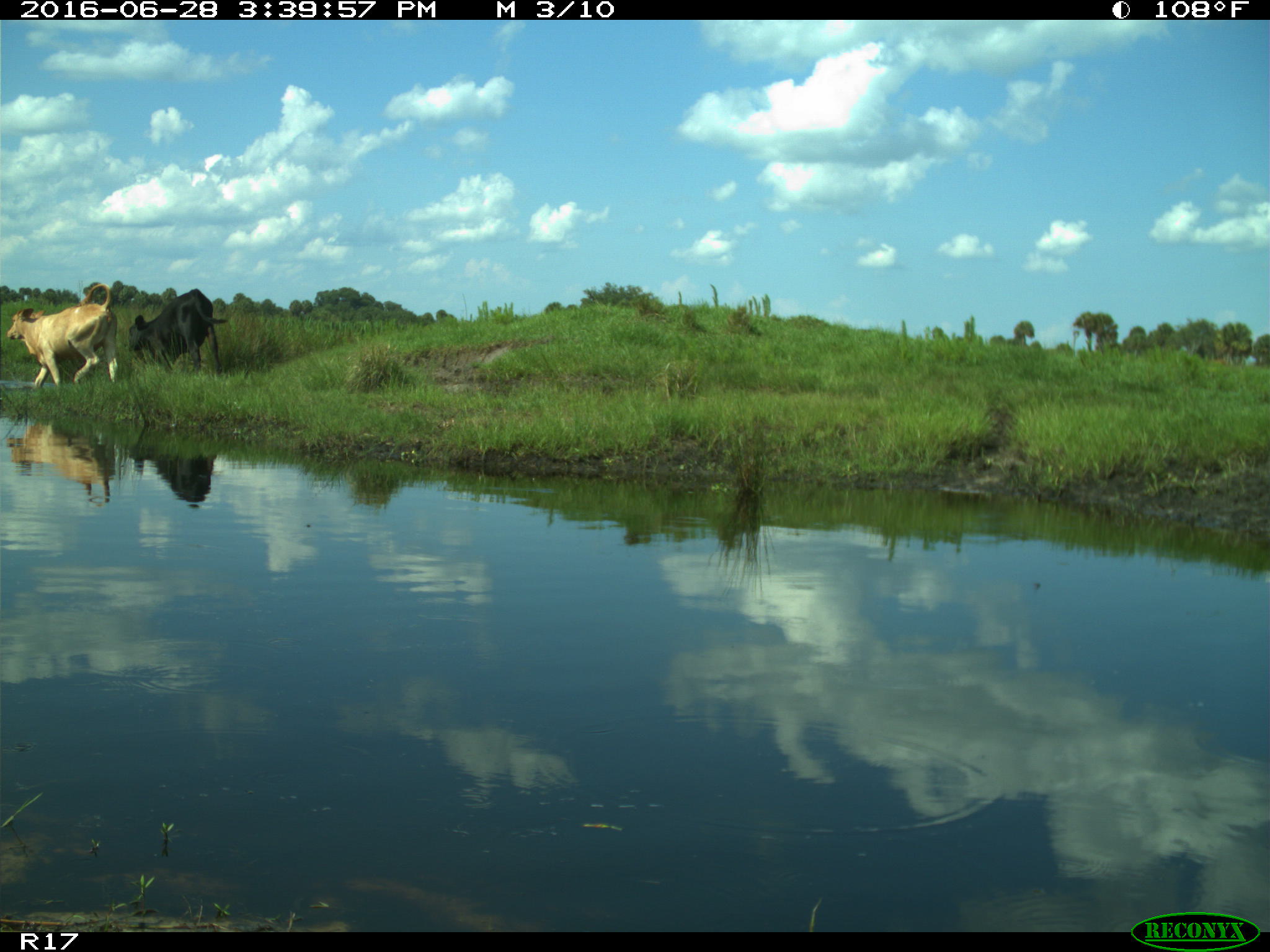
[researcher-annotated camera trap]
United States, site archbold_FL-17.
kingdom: Animalia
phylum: Chordata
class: Mammalia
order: Artiodactyla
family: Bovidae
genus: Bos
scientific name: Bos taurus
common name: domestic cow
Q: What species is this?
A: Bos taurus (domestic cow).